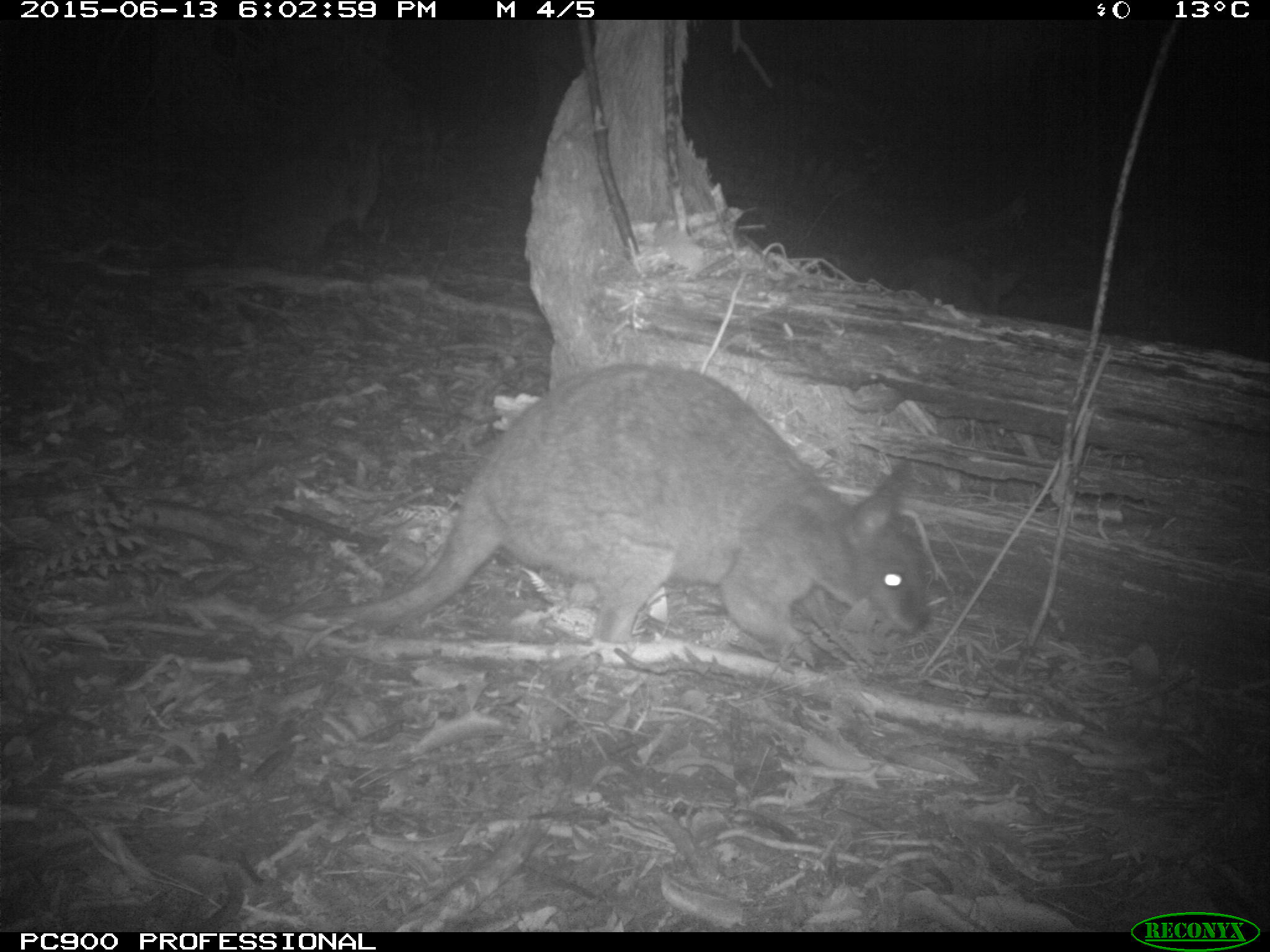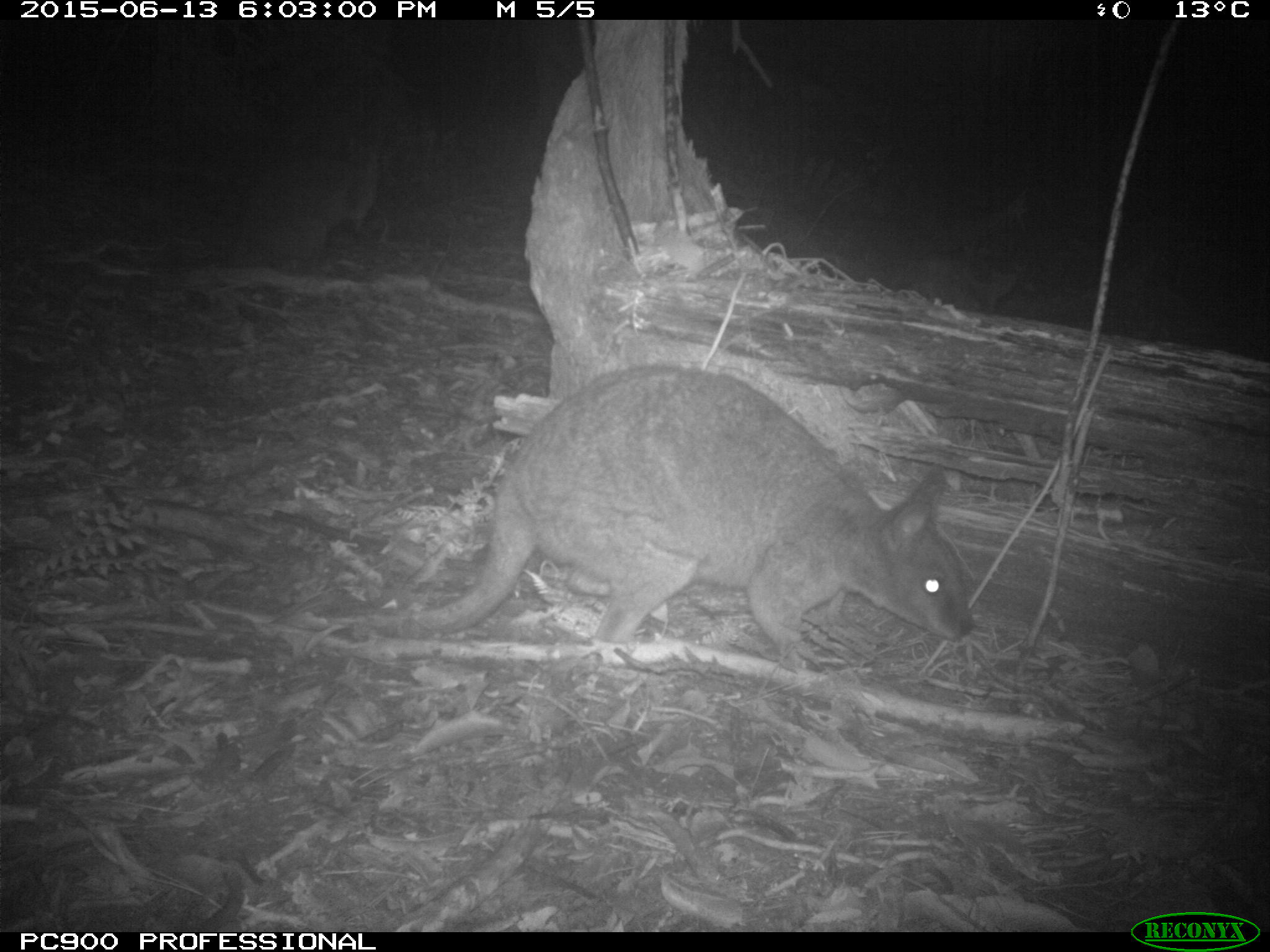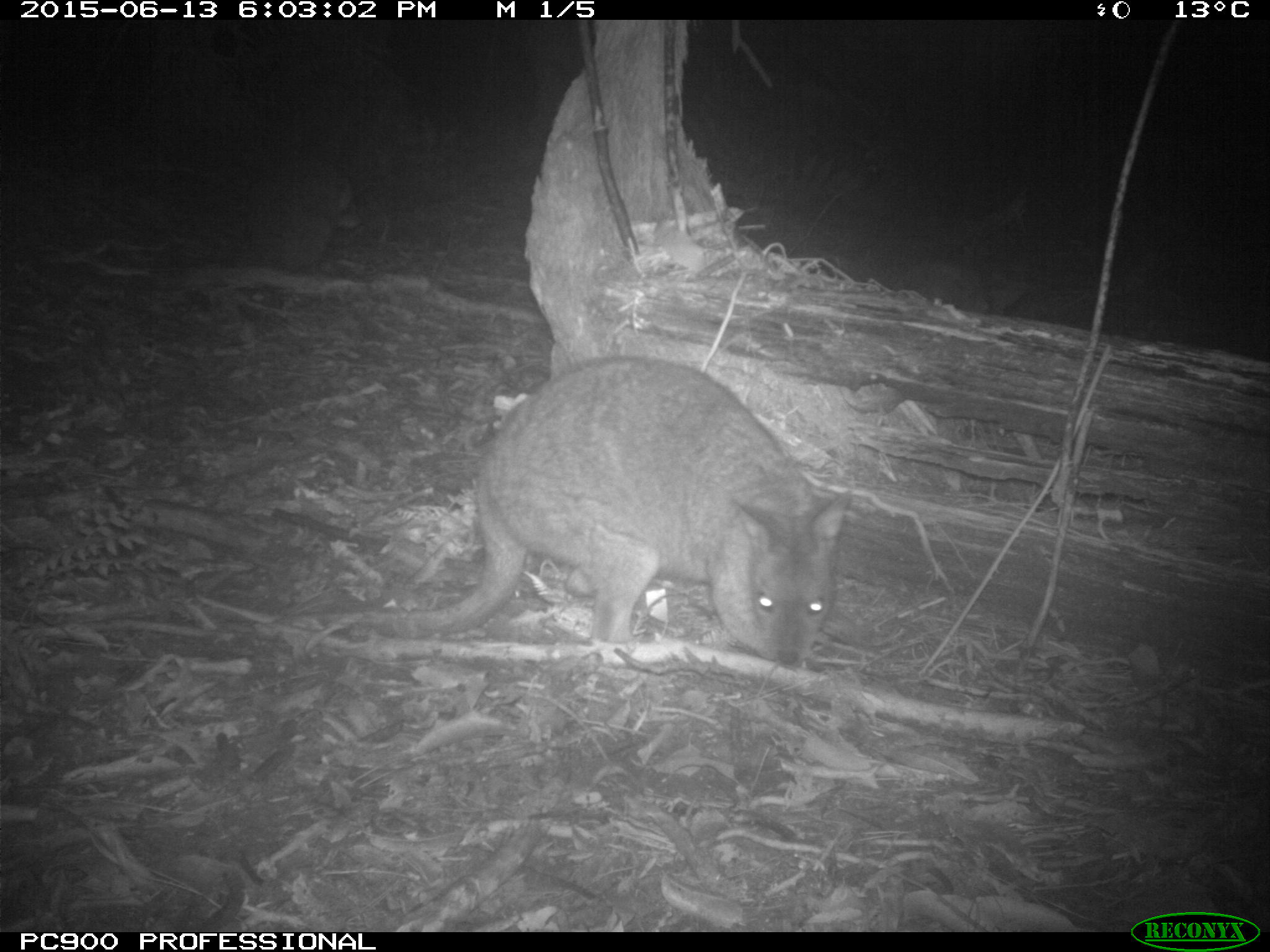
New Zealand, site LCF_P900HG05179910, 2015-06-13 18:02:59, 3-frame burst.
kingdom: Animalia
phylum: Chordata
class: Mammalia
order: Diprotodontia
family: Macropodidae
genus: Notamacropus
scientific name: Notamacropus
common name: wallaby